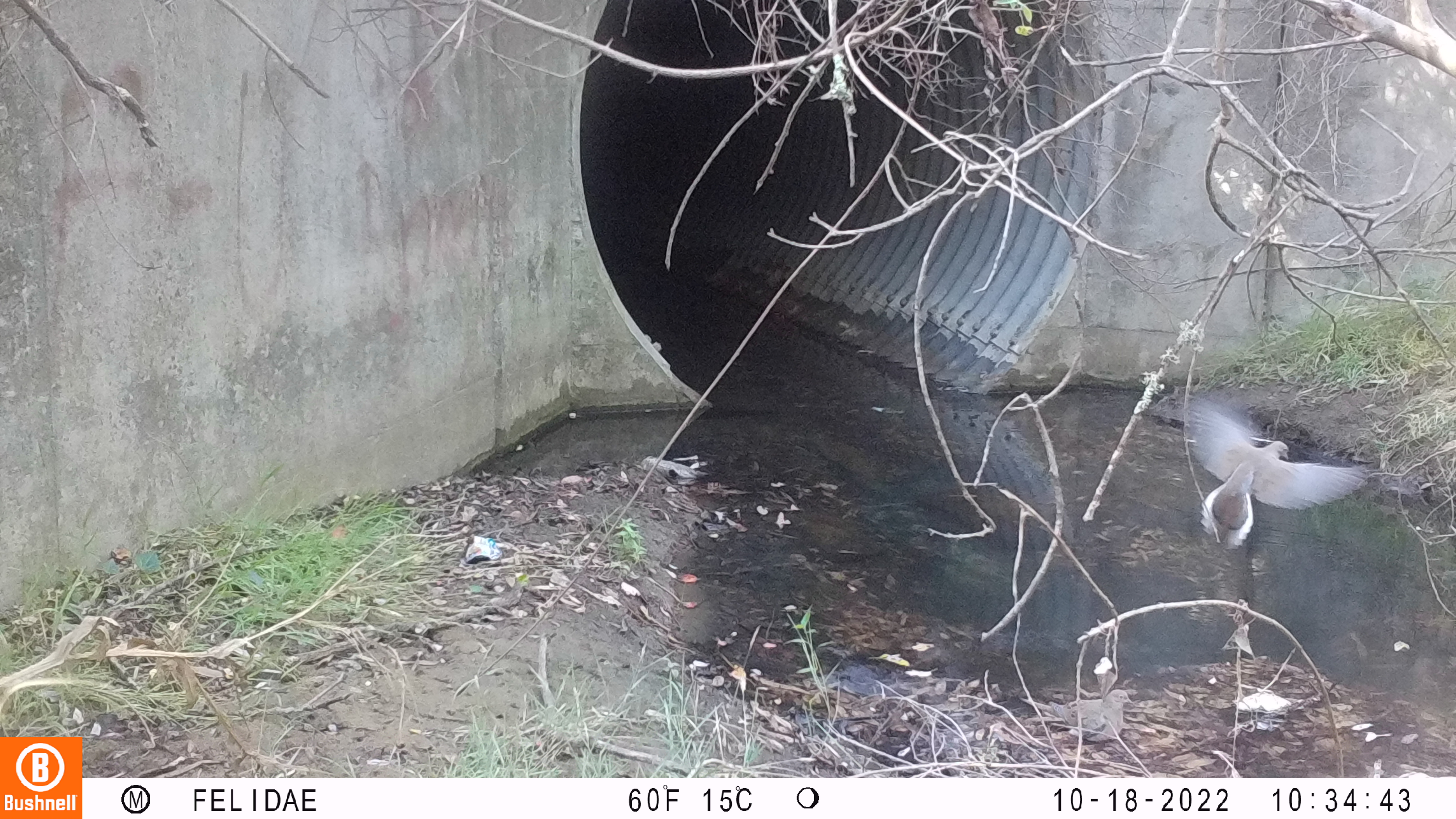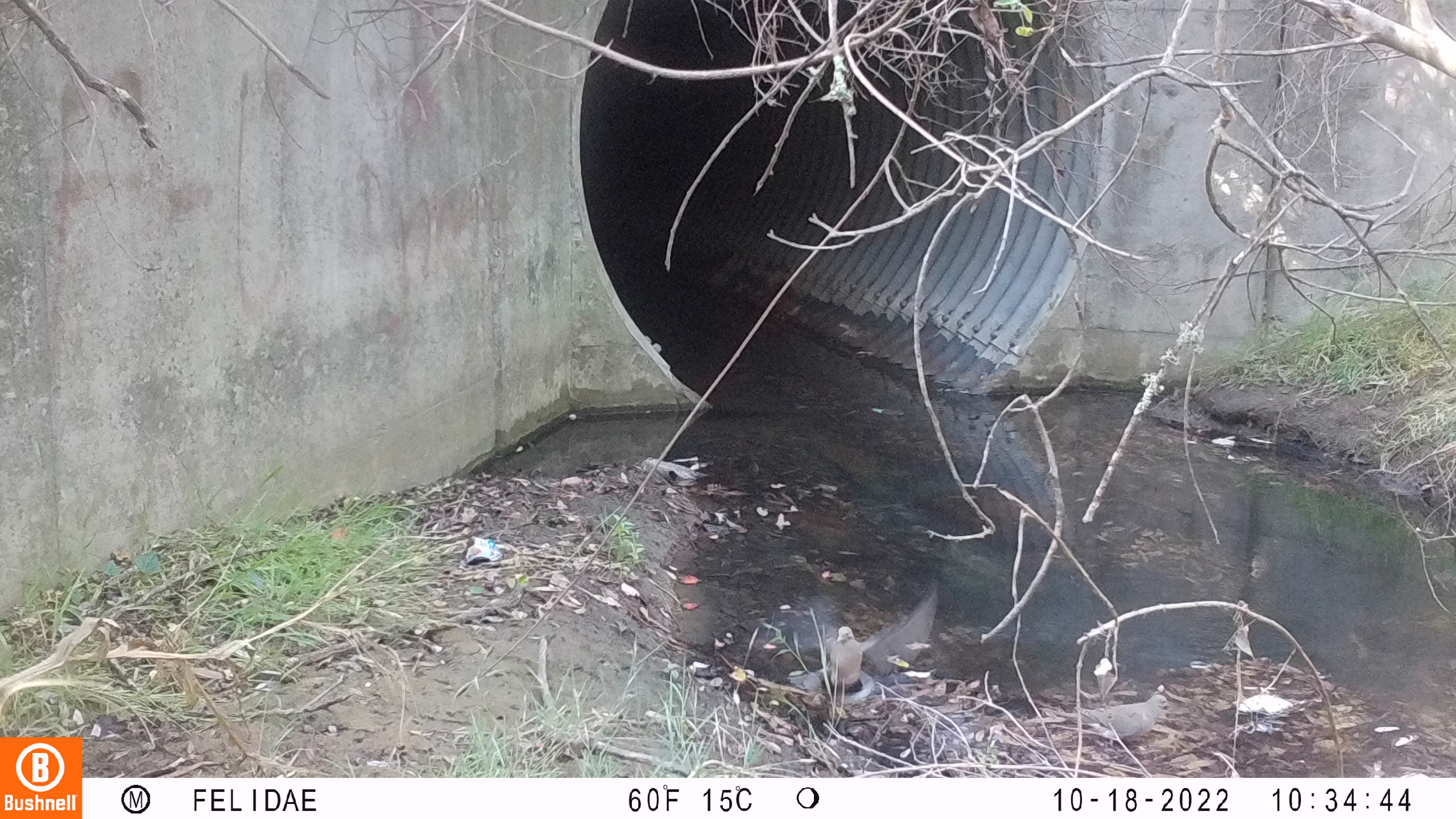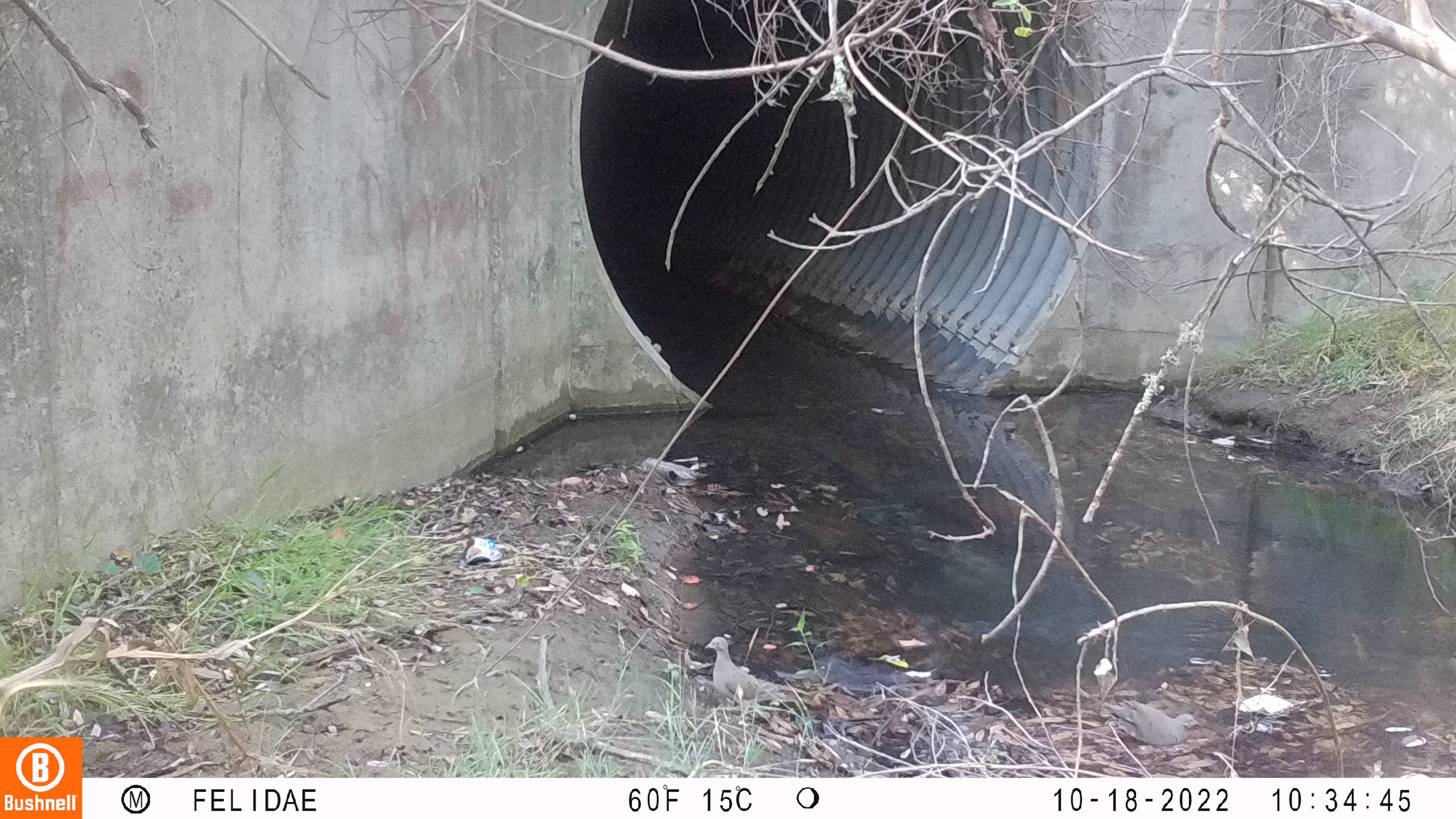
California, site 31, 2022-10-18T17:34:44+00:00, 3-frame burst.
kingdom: Animalia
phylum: Chordata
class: Aves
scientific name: Aves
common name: bird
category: unknown bird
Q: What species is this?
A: Unknown bird (bird) (Aves).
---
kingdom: Animalia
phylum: Chordata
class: Aves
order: Columbiformes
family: Columbidae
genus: Zenaida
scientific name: Zenaida macroura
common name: mourning dove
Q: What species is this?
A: Mourning dove (Zenaida macroura).